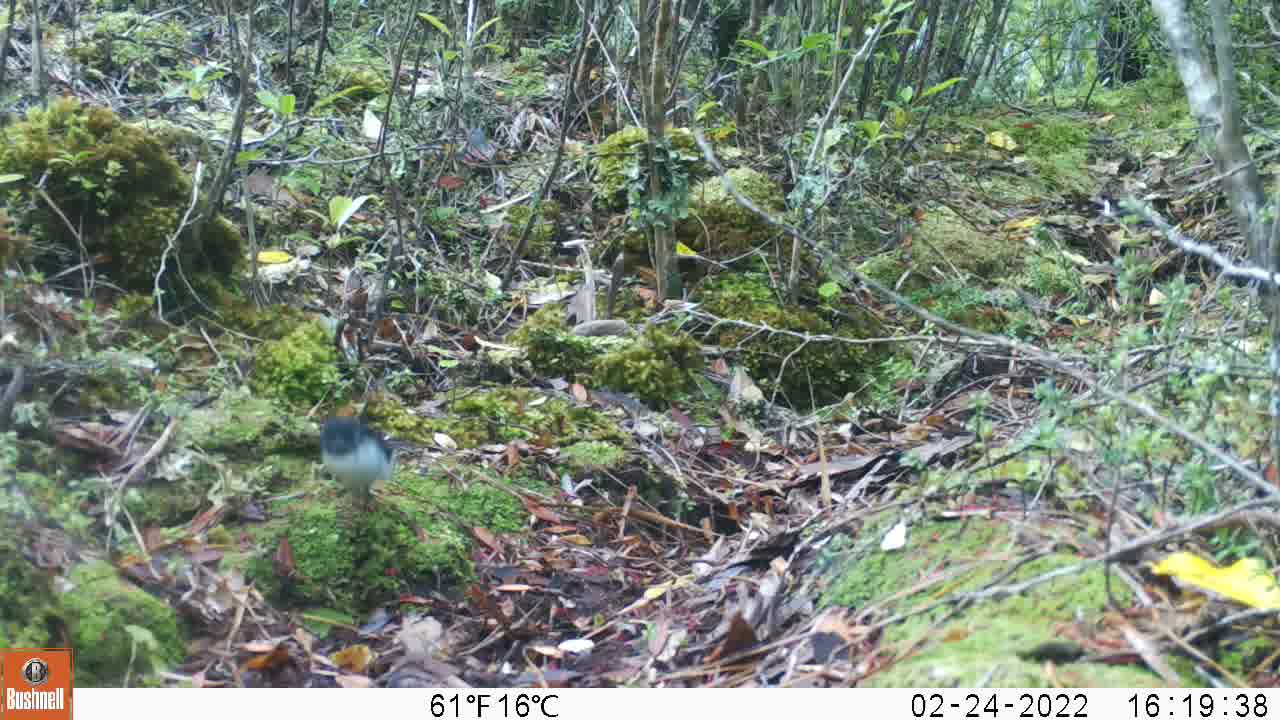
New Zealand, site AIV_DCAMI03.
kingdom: Animalia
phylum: Chordata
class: Aves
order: Passeriformes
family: Petroicidae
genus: Petroica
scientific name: Petroica macrocephala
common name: tomtit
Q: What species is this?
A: Tomtit (Petroica macrocephala).